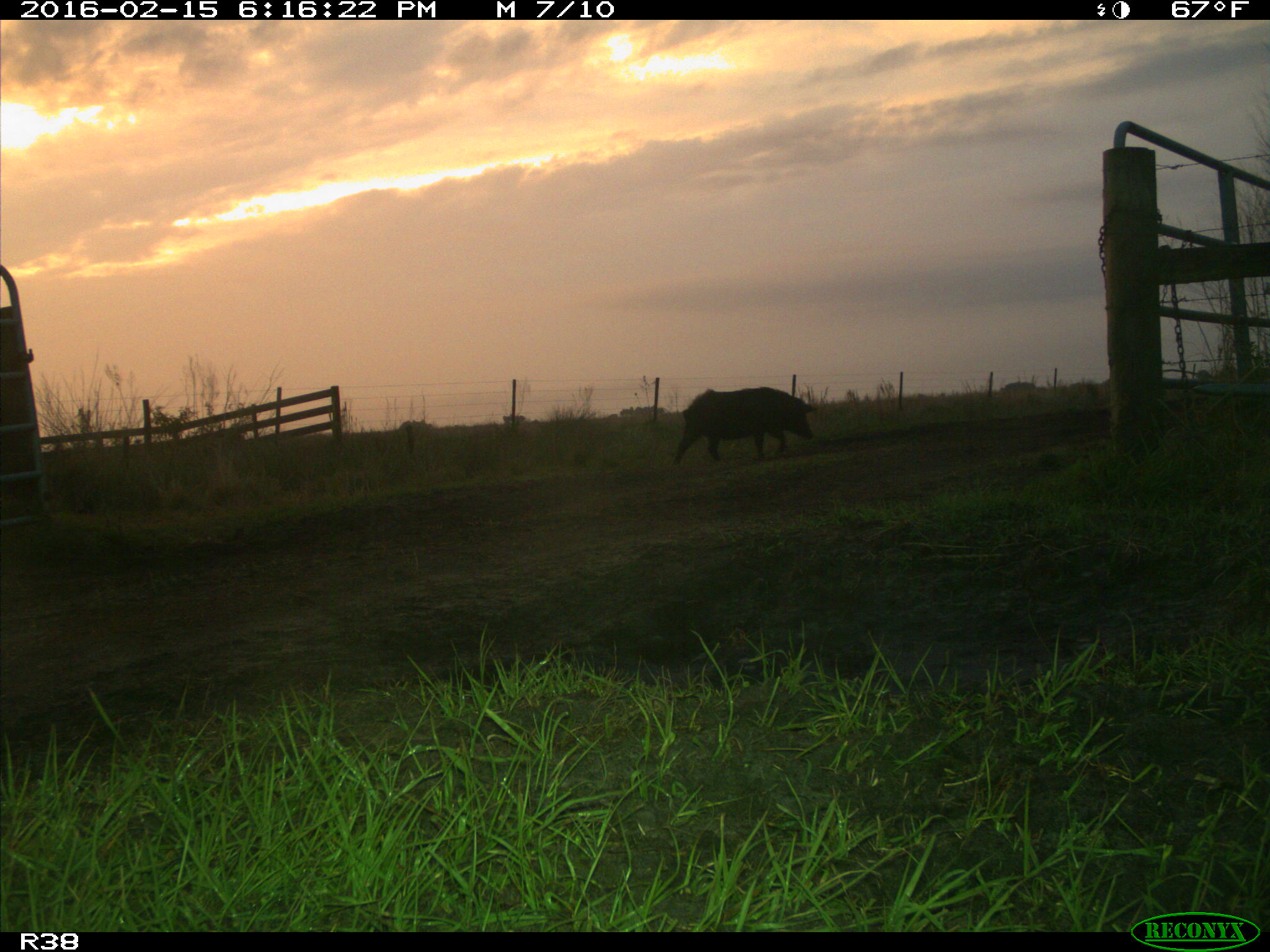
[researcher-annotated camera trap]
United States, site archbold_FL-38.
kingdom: Animalia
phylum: Chordata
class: Mammalia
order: Artiodactyla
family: Suidae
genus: Sus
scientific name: Sus scrofa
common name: wild boar